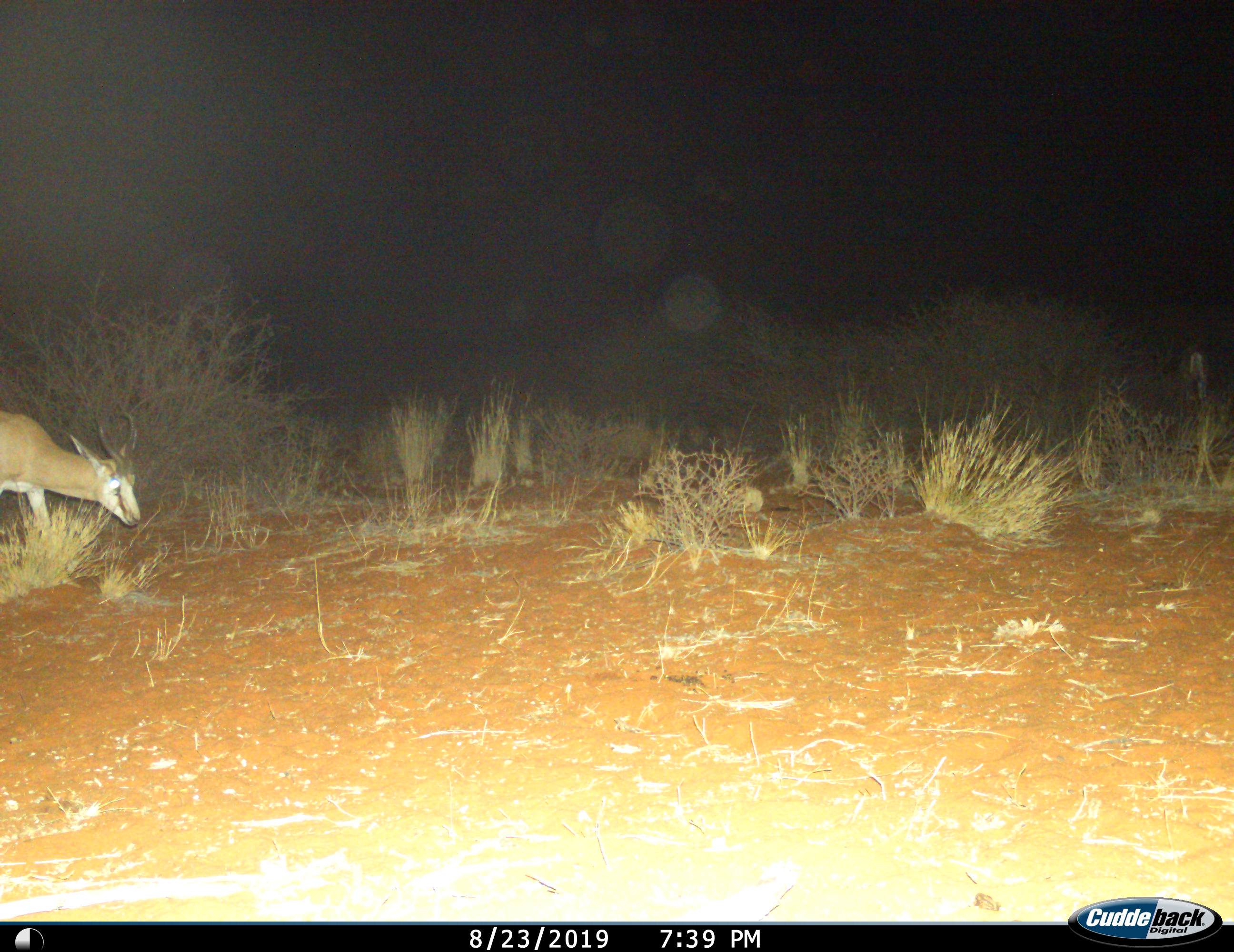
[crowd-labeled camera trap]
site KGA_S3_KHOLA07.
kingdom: Animalia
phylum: Chordata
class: Mammalia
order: Artiodactyla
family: Bovidae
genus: Antidorcas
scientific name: Antidorcas marsupialis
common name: springbok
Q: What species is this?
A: Springbok (Antidorcas marsupialis).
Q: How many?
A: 1.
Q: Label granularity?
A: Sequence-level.